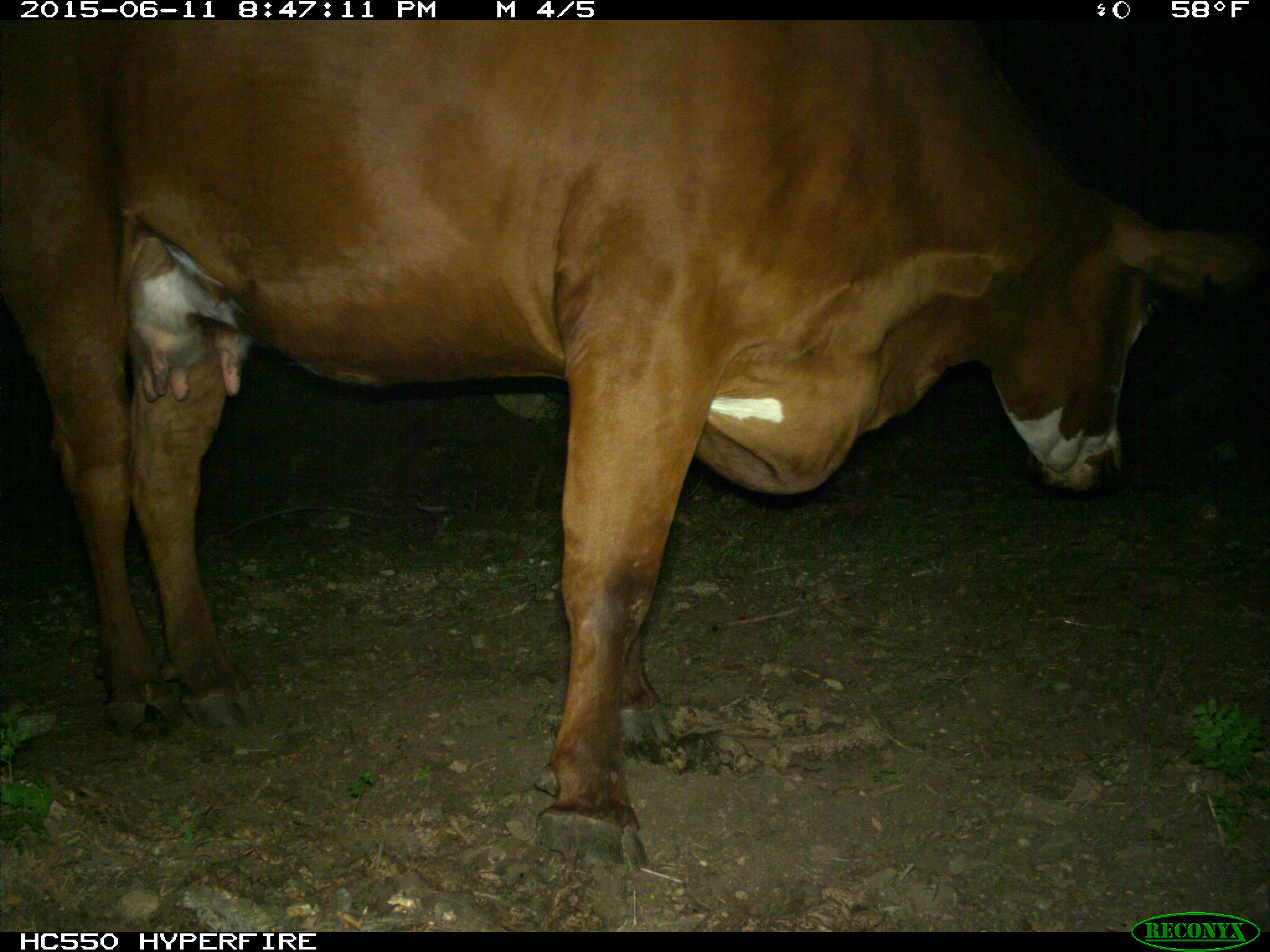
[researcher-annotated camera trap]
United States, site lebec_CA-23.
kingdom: Animalia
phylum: Chordata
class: Mammalia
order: Artiodactyla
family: Bovidae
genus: Bos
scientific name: Bos taurus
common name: domestic cow